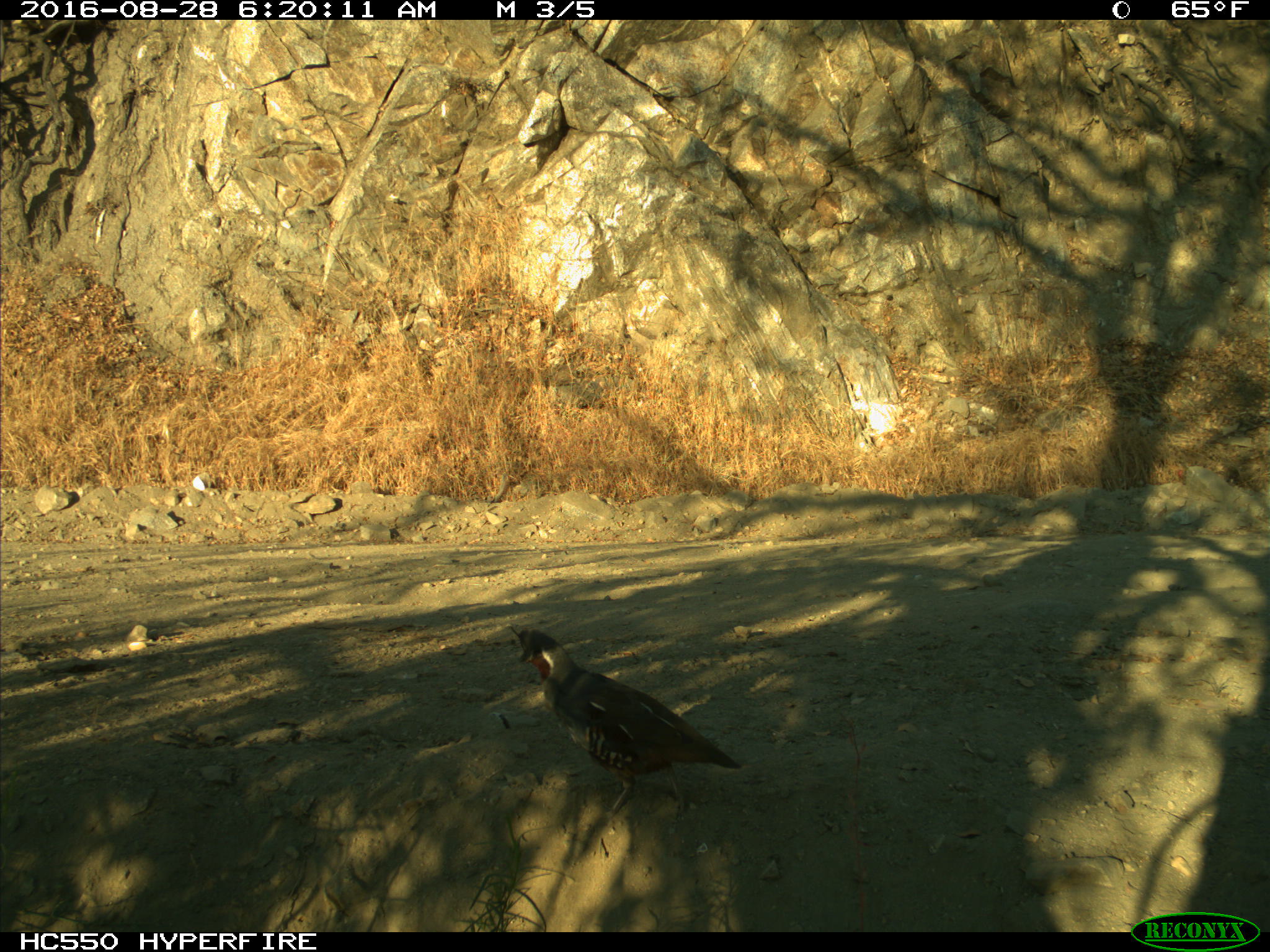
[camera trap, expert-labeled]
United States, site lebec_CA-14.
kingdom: Animalia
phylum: Chordata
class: Aves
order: Galliformes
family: Odontophoridae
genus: Callipepla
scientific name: Callipepla californica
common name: california quail